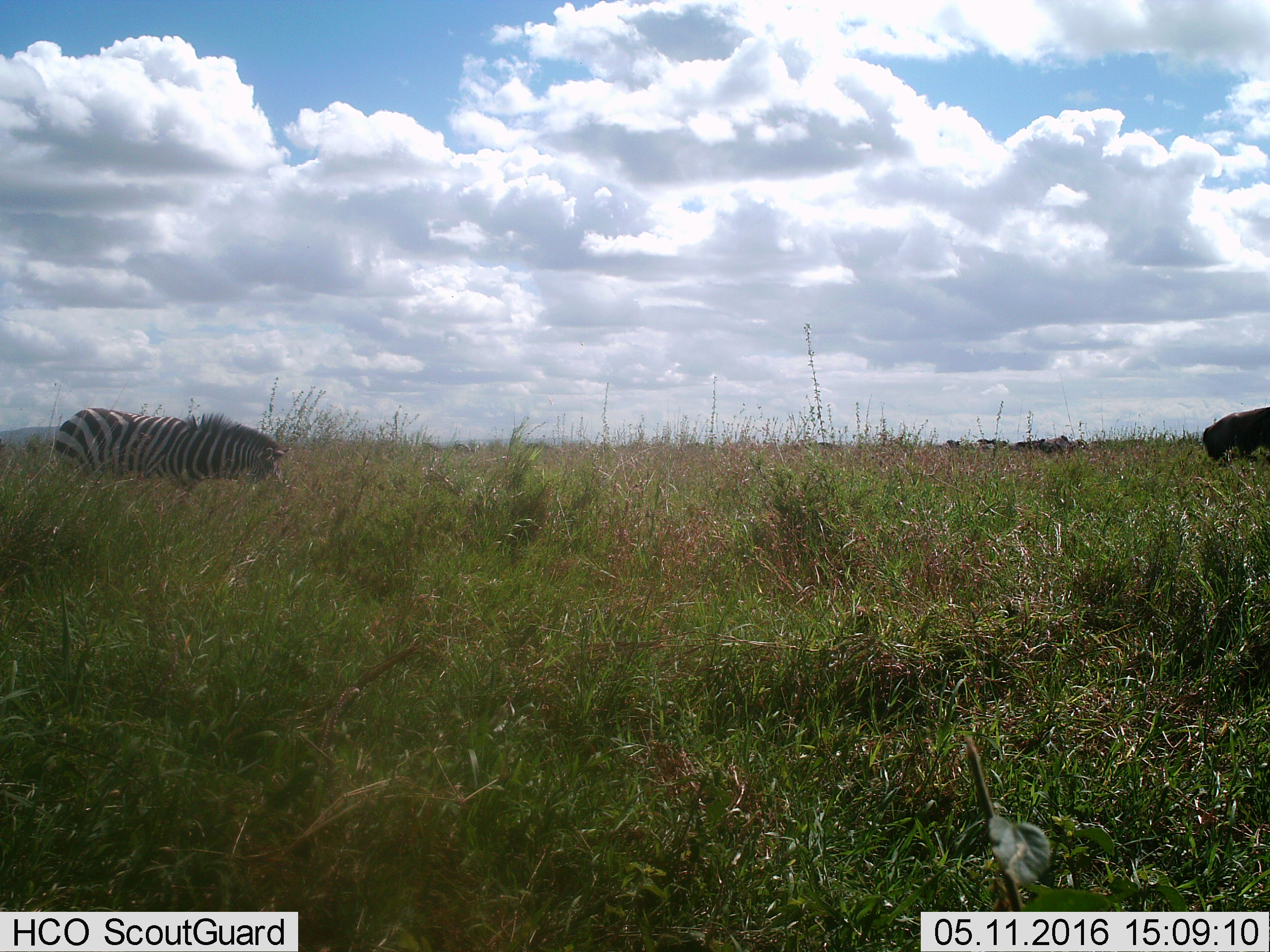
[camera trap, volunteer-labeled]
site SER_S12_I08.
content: unidentified animal